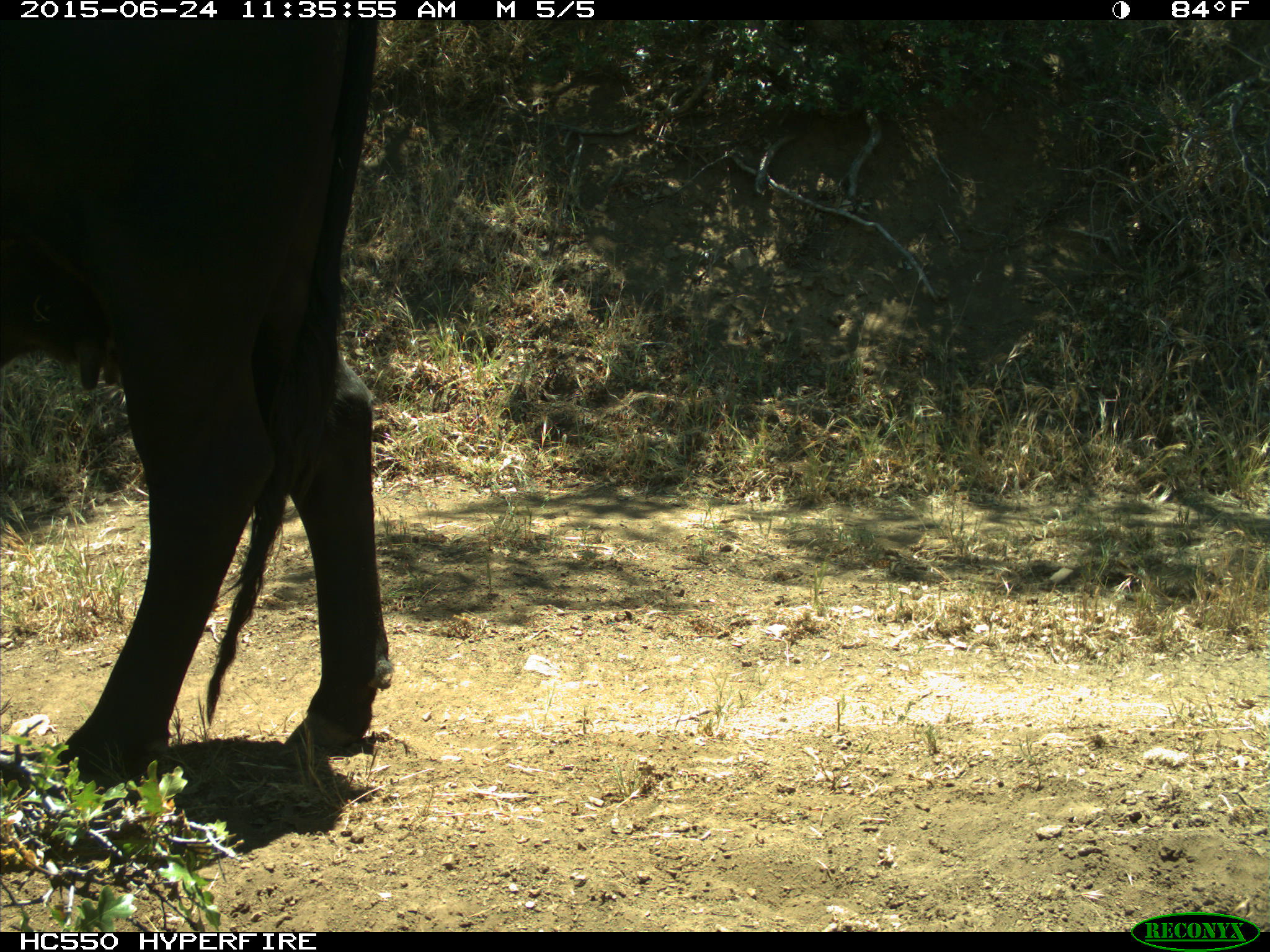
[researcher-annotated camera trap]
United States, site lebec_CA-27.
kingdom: Animalia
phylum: Chordata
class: Mammalia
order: Artiodactyla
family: Bovidae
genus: Bos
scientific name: Bos taurus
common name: domestic cow